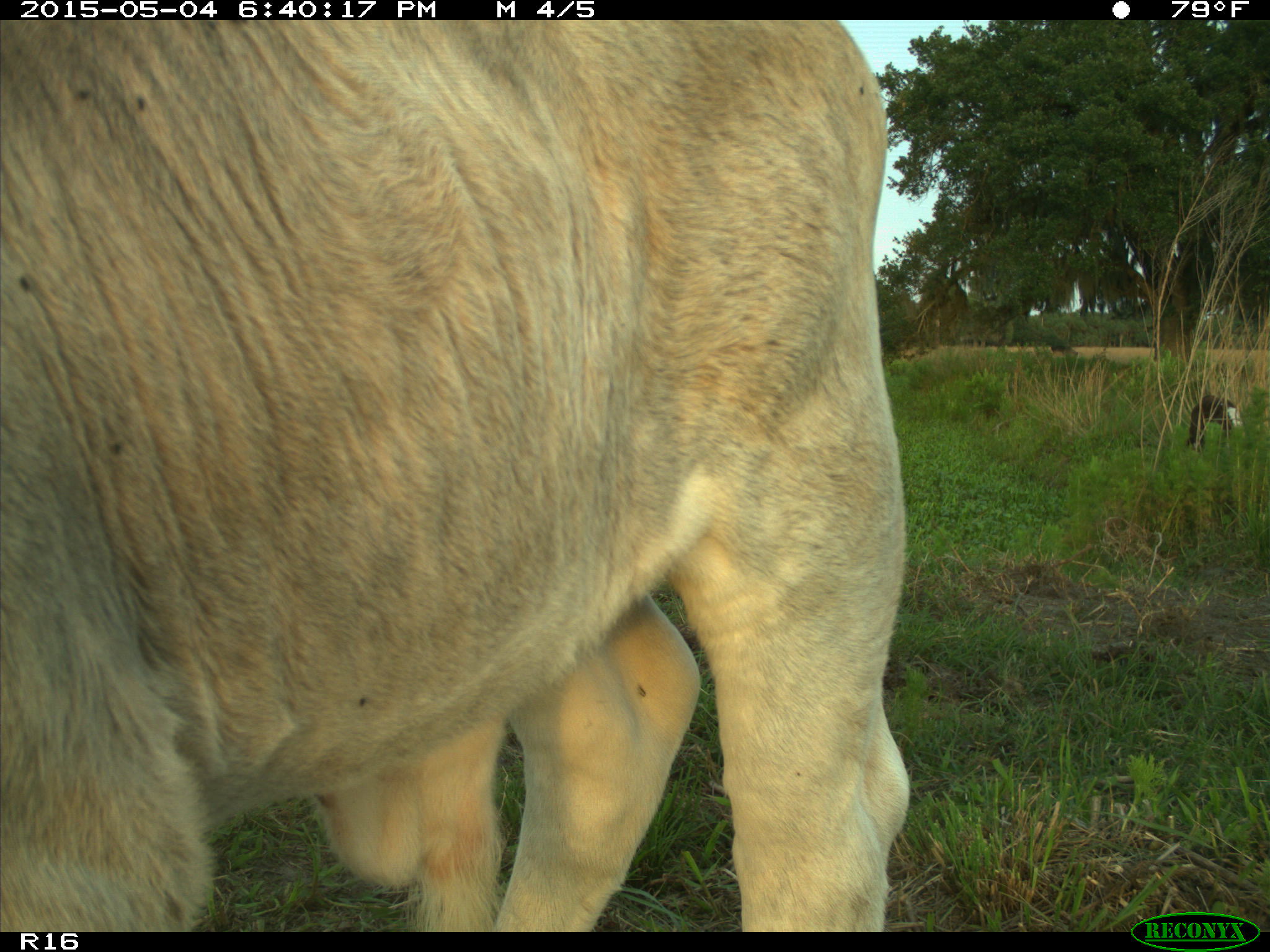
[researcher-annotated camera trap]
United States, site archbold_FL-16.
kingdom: Animalia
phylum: Chordata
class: Mammalia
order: Artiodactyla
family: Bovidae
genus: Bos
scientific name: Bos taurus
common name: domestic cow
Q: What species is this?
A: Bos taurus (domestic cow).